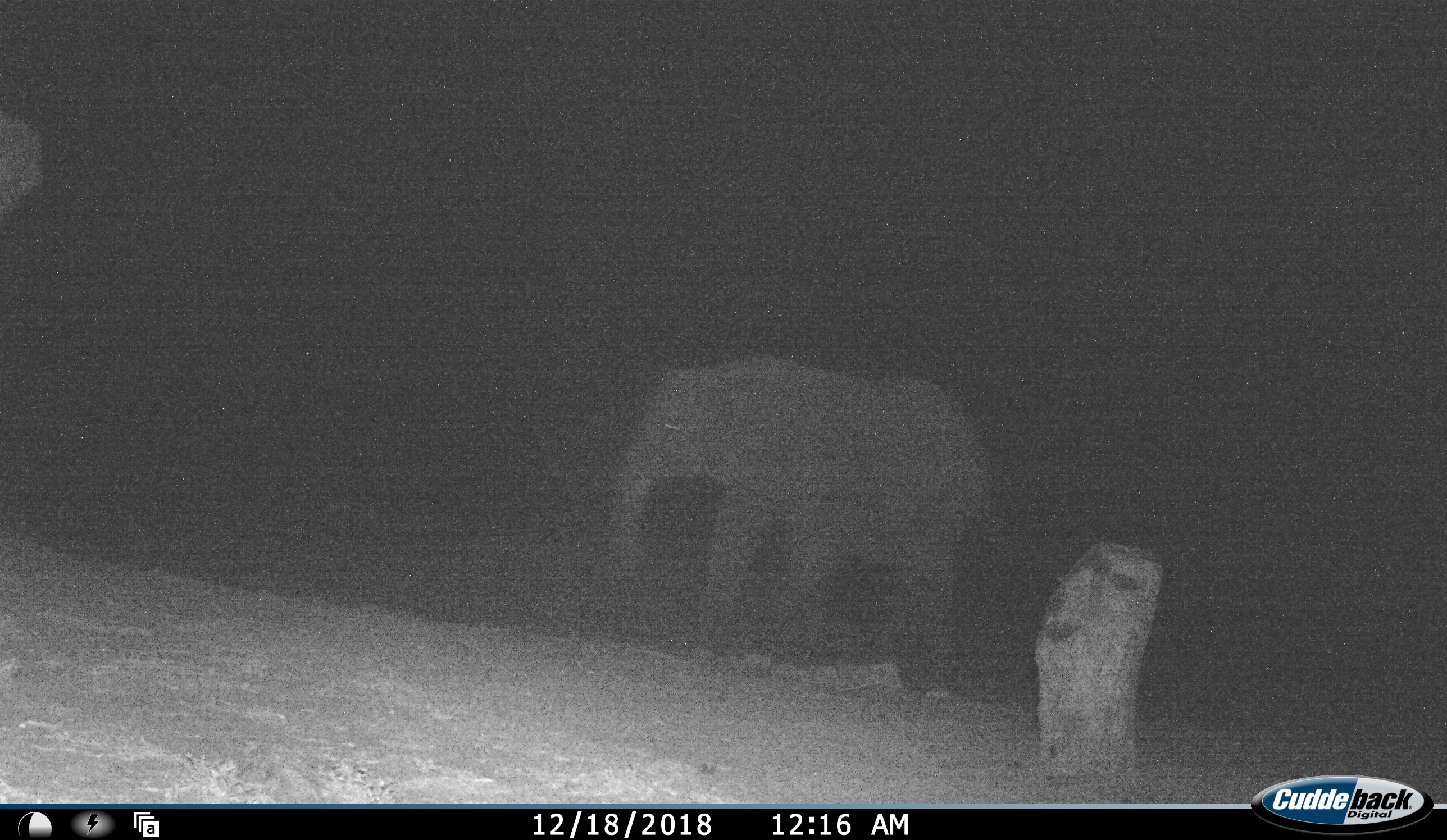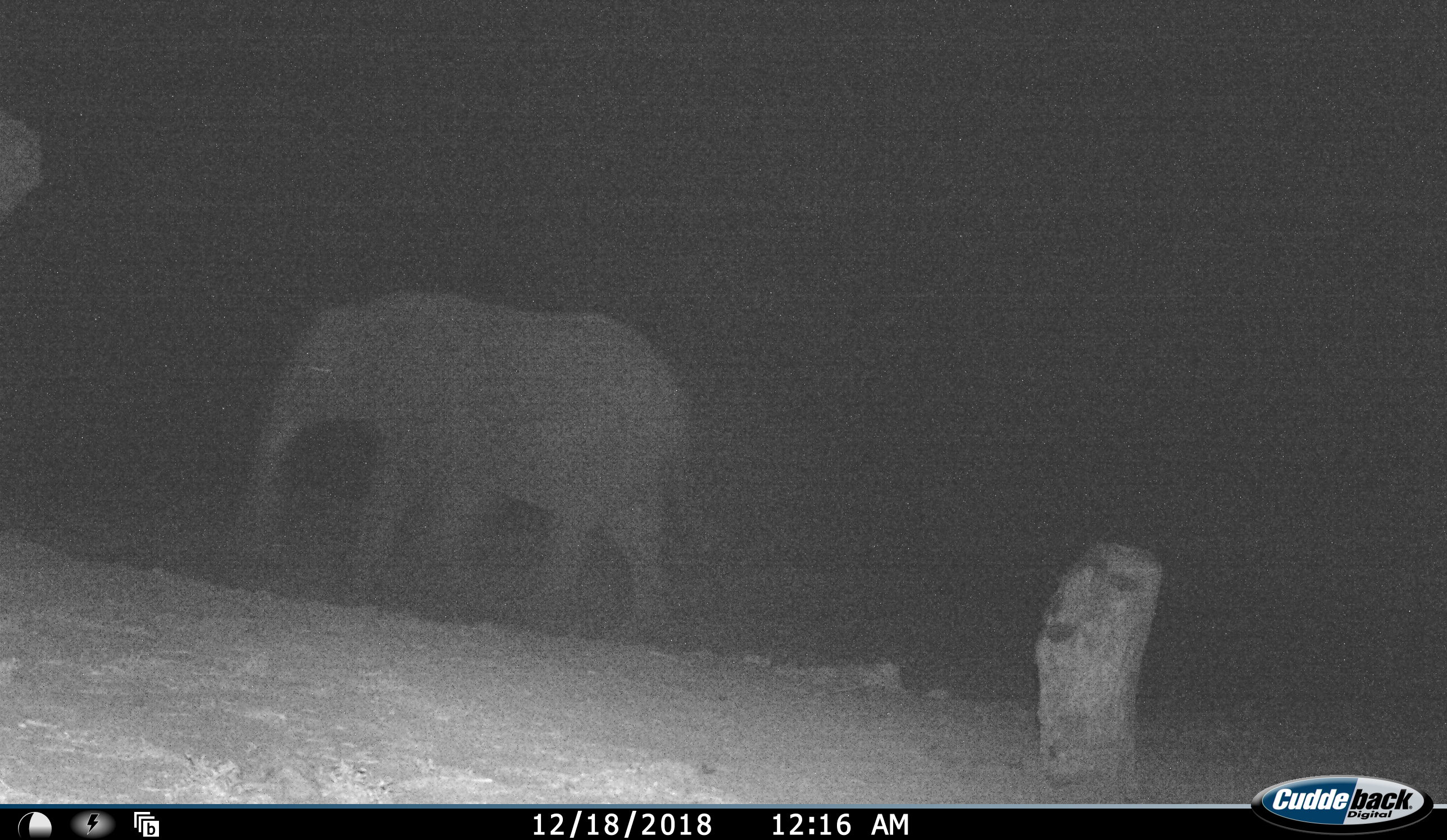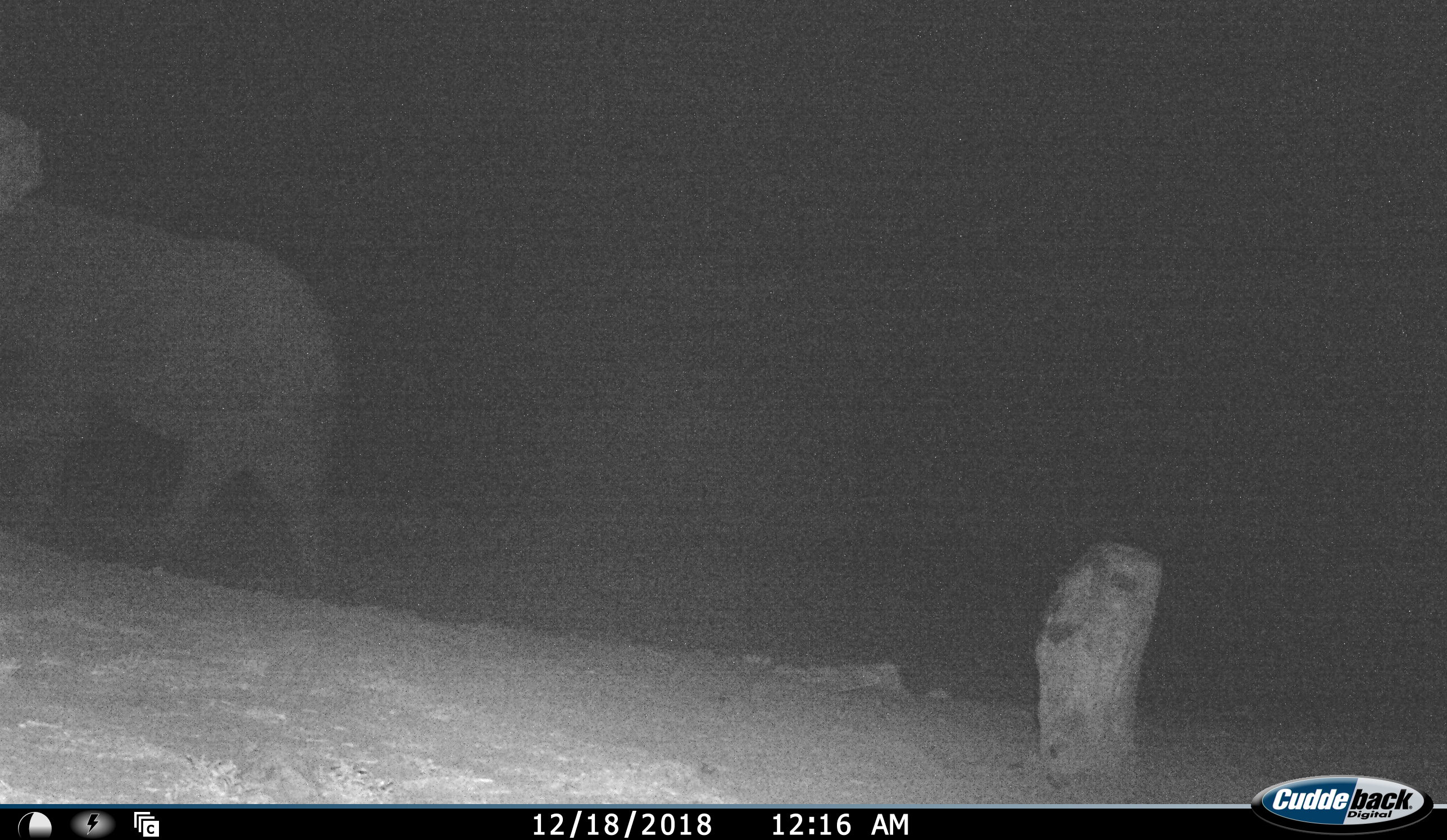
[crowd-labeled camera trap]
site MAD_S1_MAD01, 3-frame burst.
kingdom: Animalia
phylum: Chordata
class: Mammalia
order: Proboscidea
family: Elephantidae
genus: Loxodonta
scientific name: Loxodonta africana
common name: african bush elephant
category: elephant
Elephant (african bush elephant) (Loxodonta africana), count 1. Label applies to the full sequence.